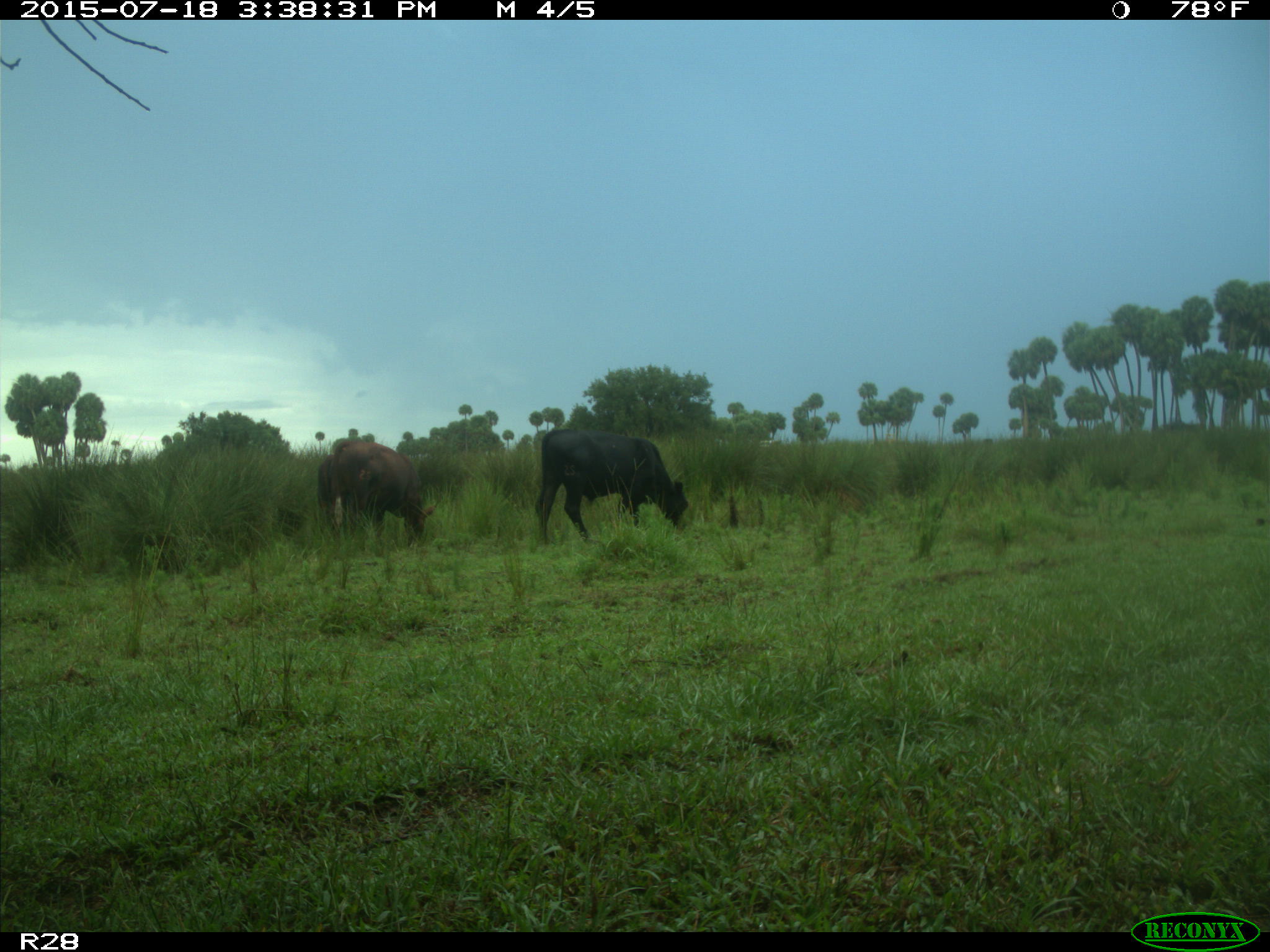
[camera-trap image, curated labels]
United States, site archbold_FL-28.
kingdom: Animalia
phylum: Chordata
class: Mammalia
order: Artiodactyla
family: Bovidae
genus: Bos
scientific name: Bos taurus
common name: domestic cow